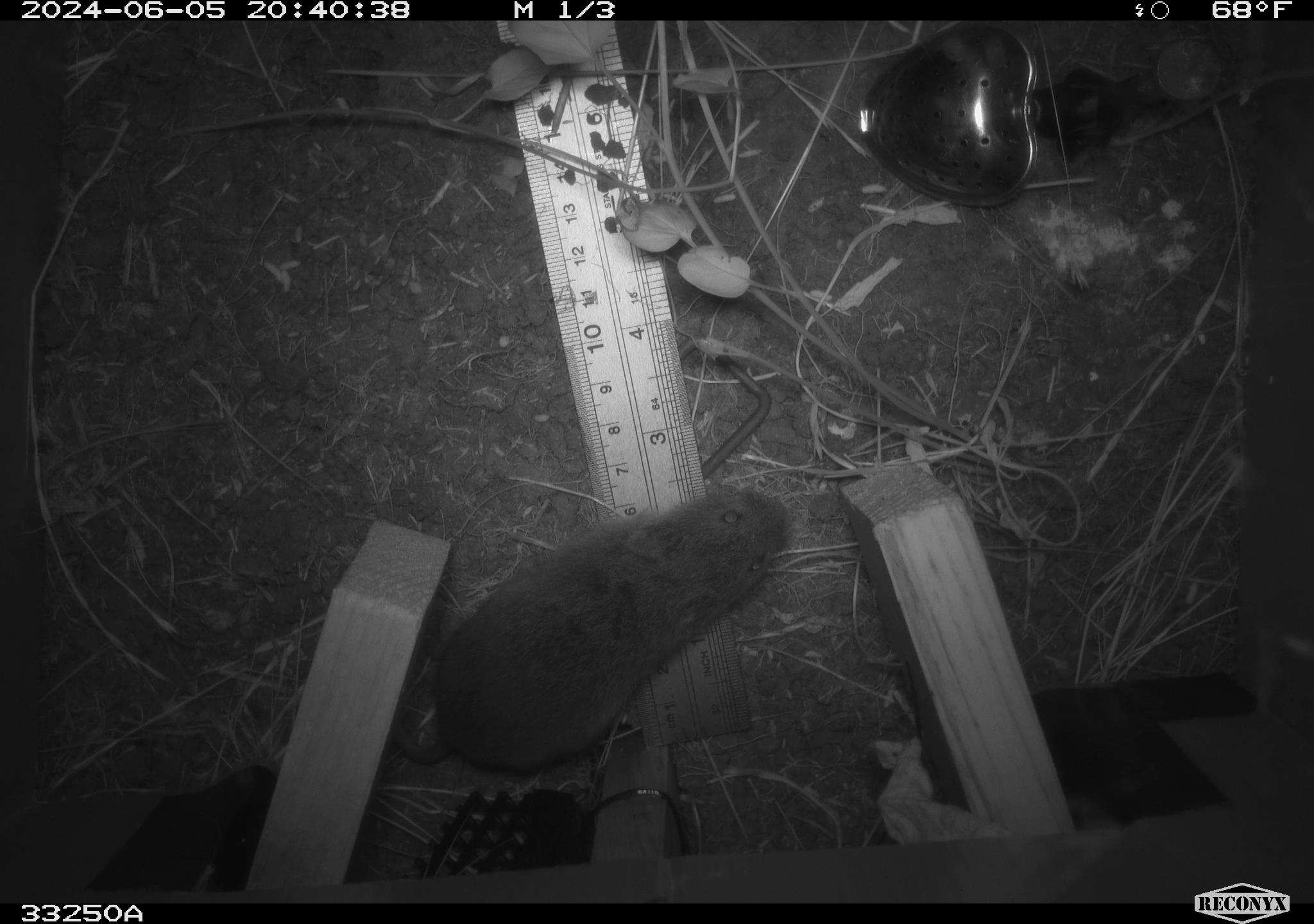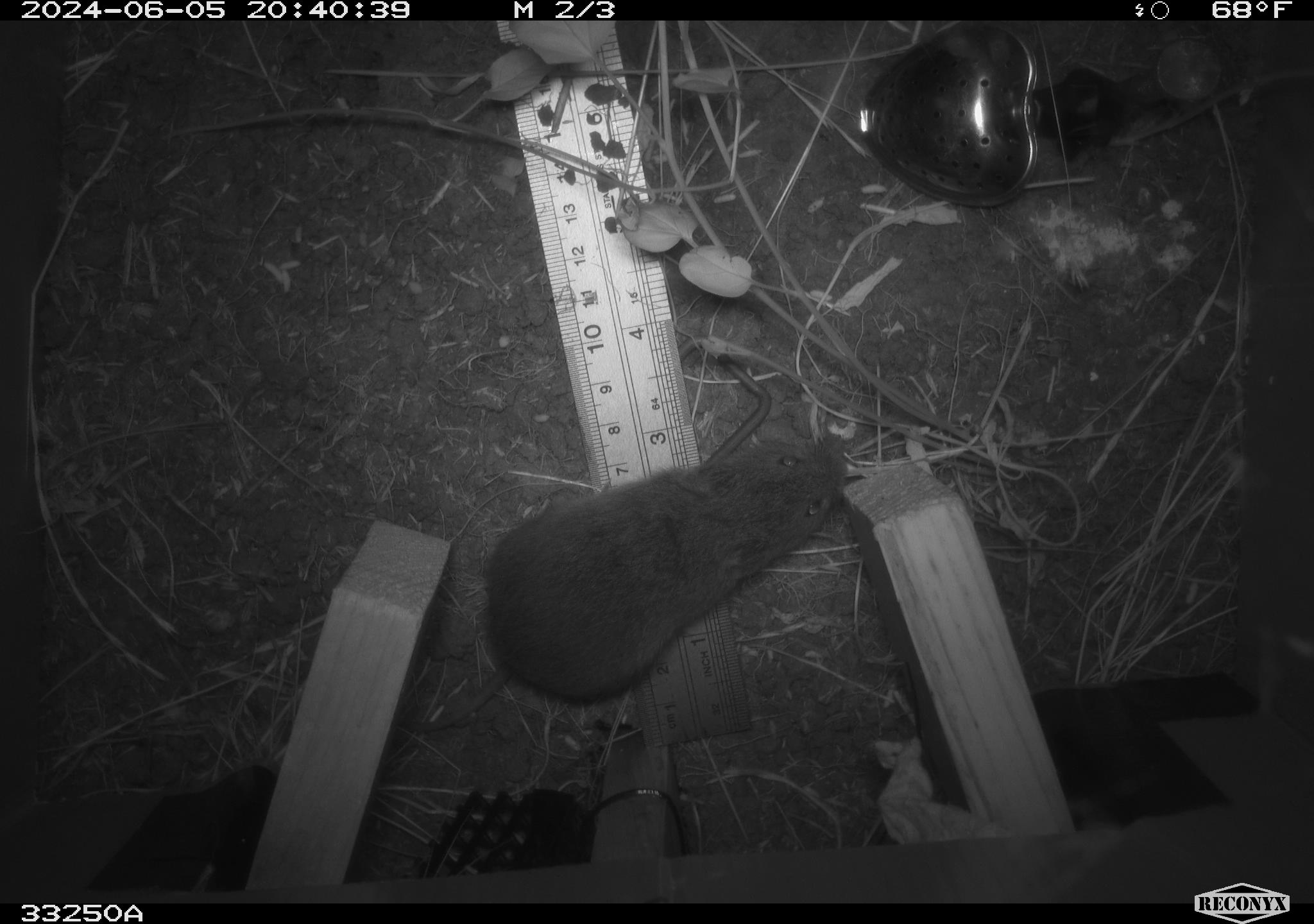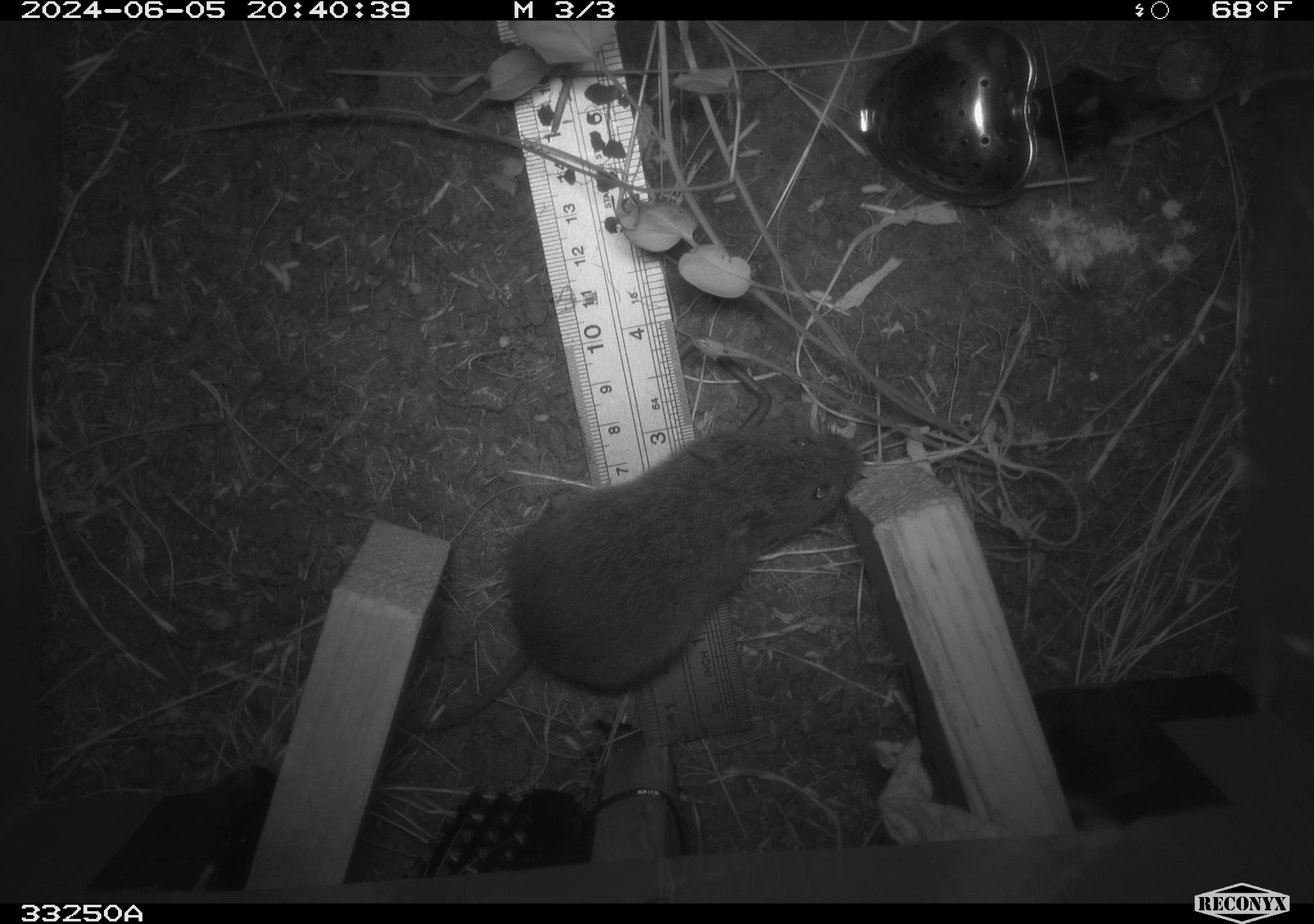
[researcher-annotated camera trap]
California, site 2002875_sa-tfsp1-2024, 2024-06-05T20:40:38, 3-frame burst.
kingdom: Animalia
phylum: Chordata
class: Mammalia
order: Rodentia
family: Cricetidae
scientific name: Arvicolinae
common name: voles, lemmings, and muskrats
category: arvicolinae subfamily